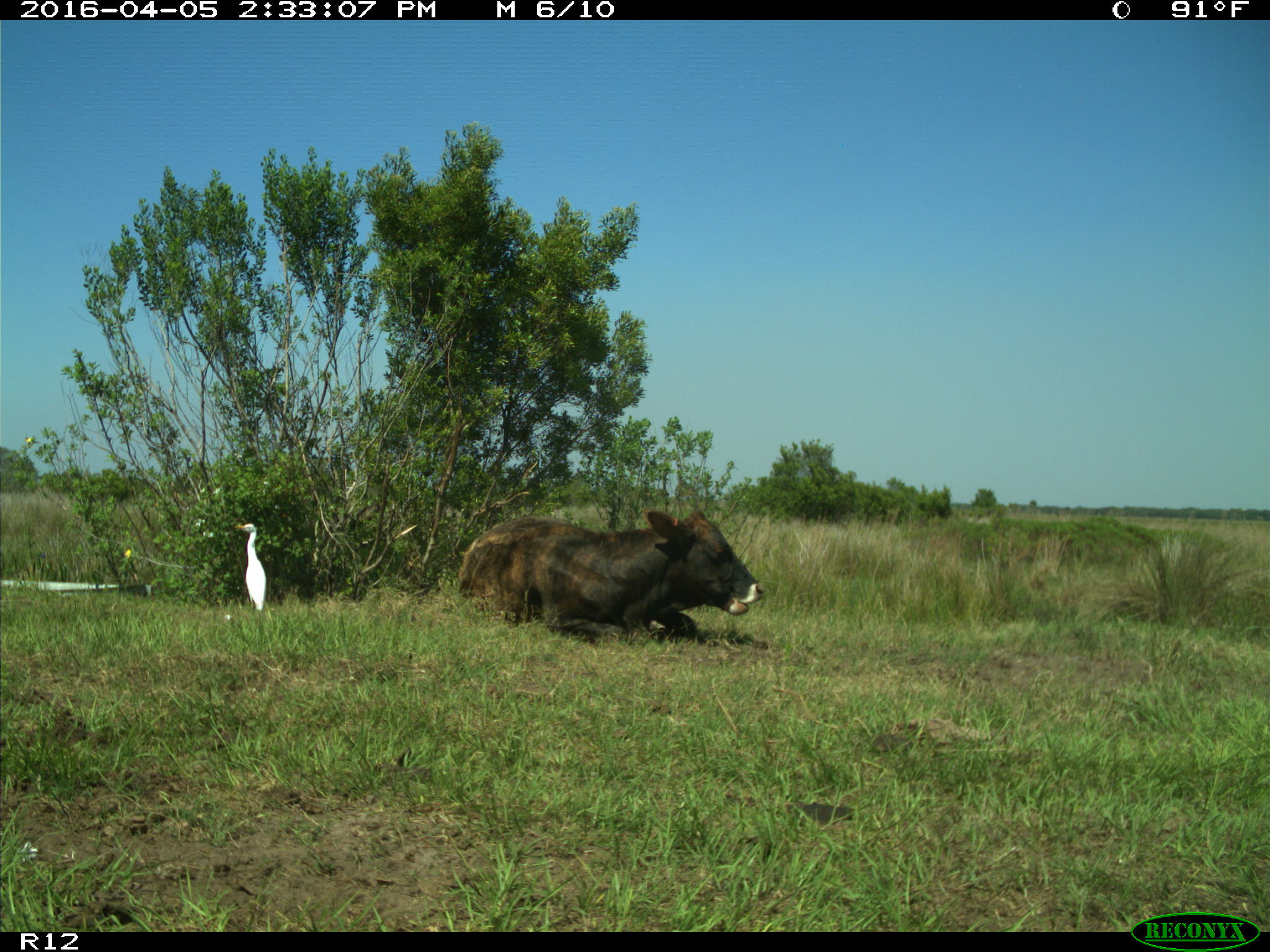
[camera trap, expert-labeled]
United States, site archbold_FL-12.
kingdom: Animalia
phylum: Chordata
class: Mammalia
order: Artiodactyla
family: Bovidae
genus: Bos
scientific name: Bos taurus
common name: domestic cow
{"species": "Bos taurus (domestic cow)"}